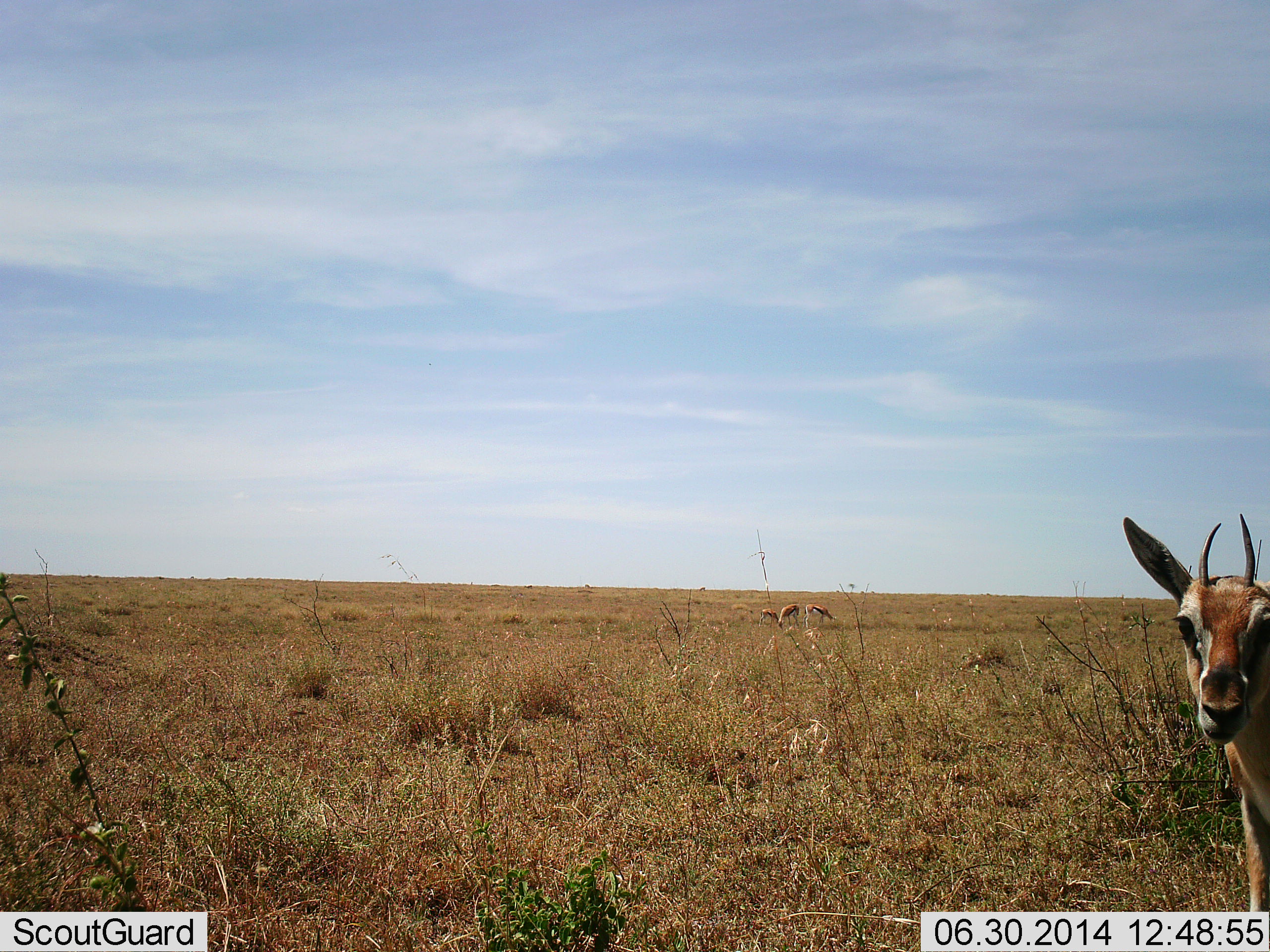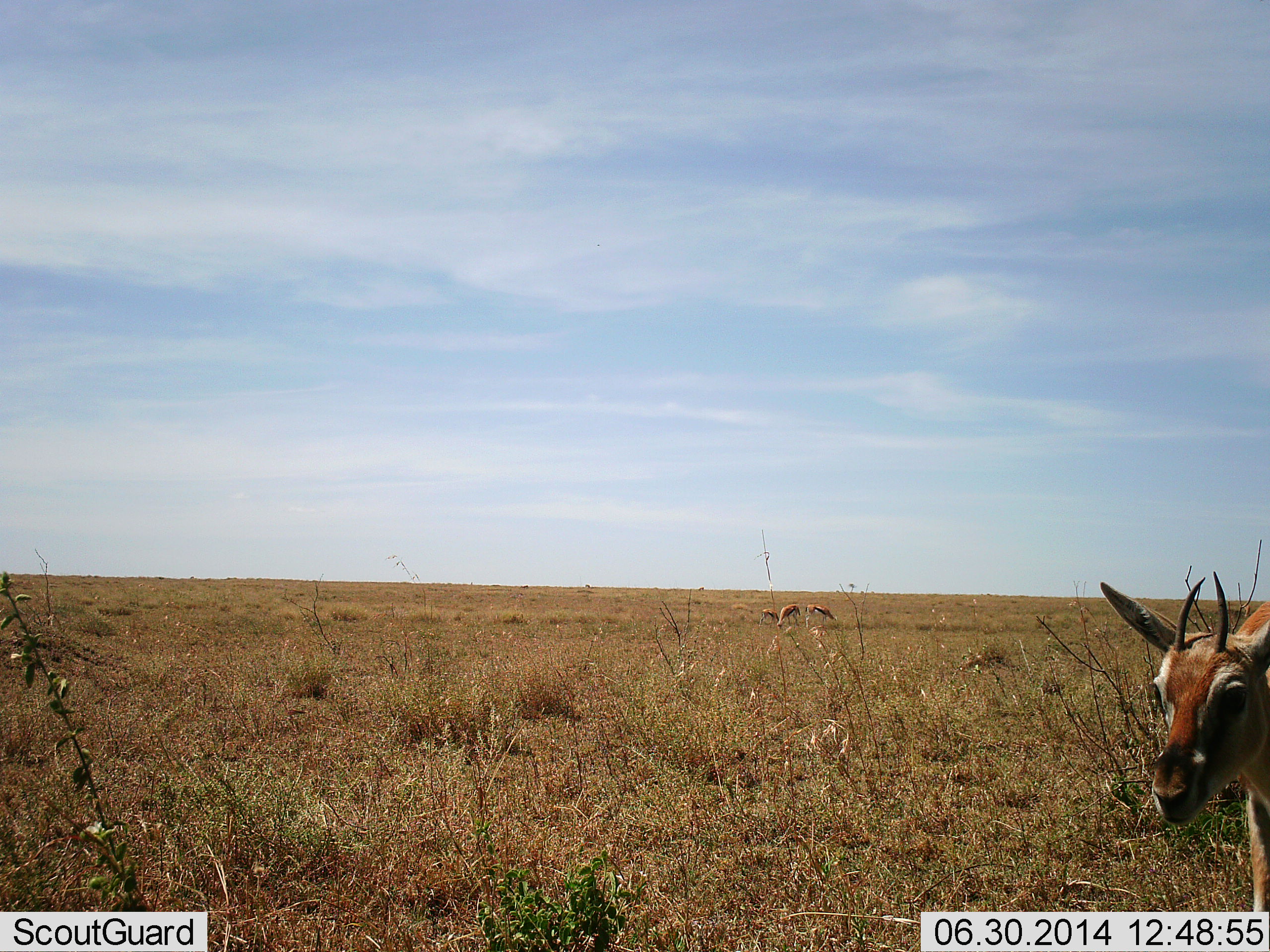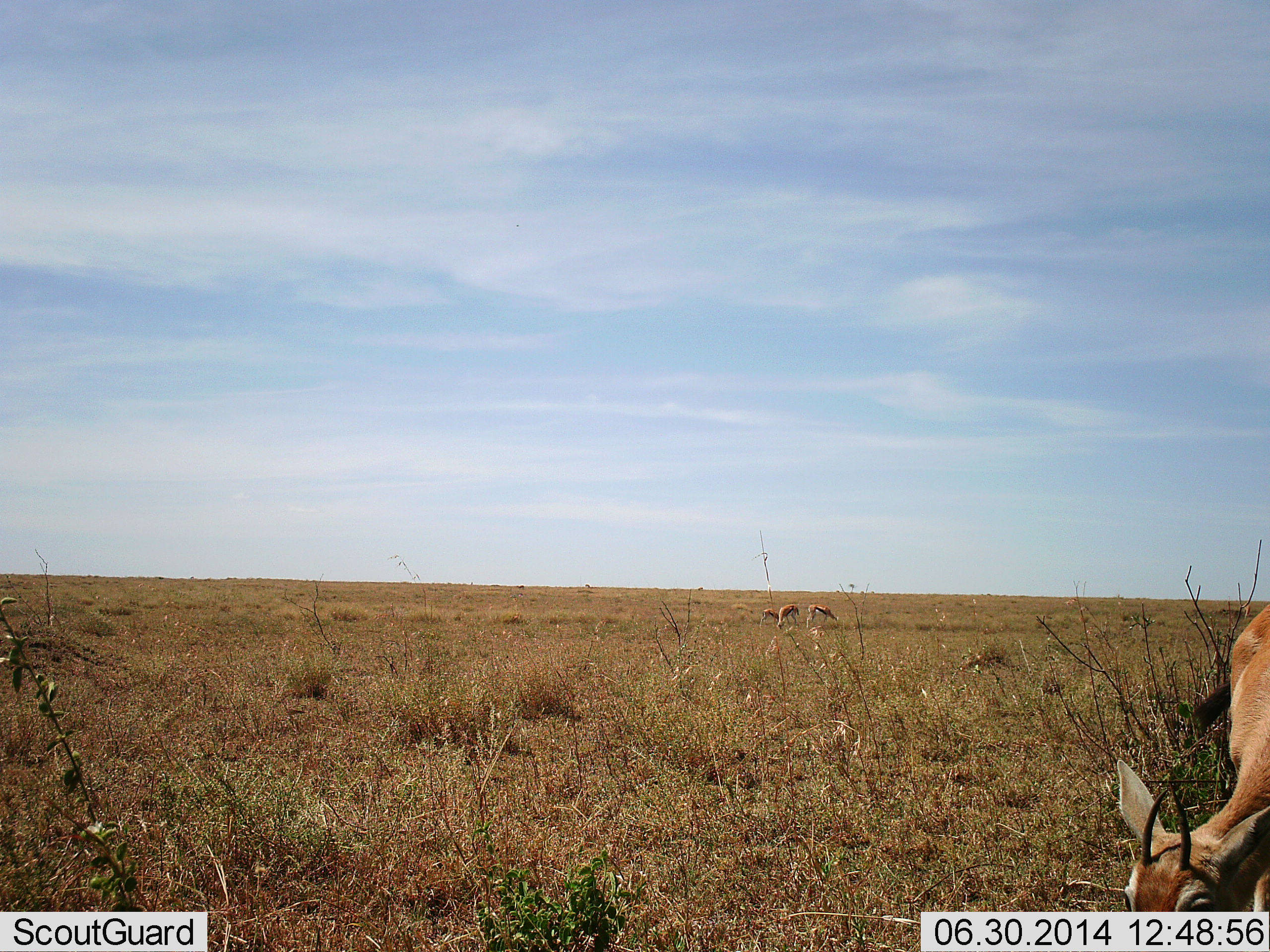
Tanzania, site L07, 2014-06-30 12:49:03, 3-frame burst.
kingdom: Animalia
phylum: Chordata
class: Mammalia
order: Artiodactyla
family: Bovidae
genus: Eudorcas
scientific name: Eudorcas thomsonii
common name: thomson's gazelle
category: gazellethomsons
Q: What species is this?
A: Gazellethomsons (thomson's gazelle) (Eudorcas thomsonii).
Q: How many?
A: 4.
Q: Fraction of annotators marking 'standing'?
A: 80%.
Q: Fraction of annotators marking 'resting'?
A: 0%.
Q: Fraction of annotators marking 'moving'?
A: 10%.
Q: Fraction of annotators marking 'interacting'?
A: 0%.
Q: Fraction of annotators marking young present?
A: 10%.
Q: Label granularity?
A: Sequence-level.